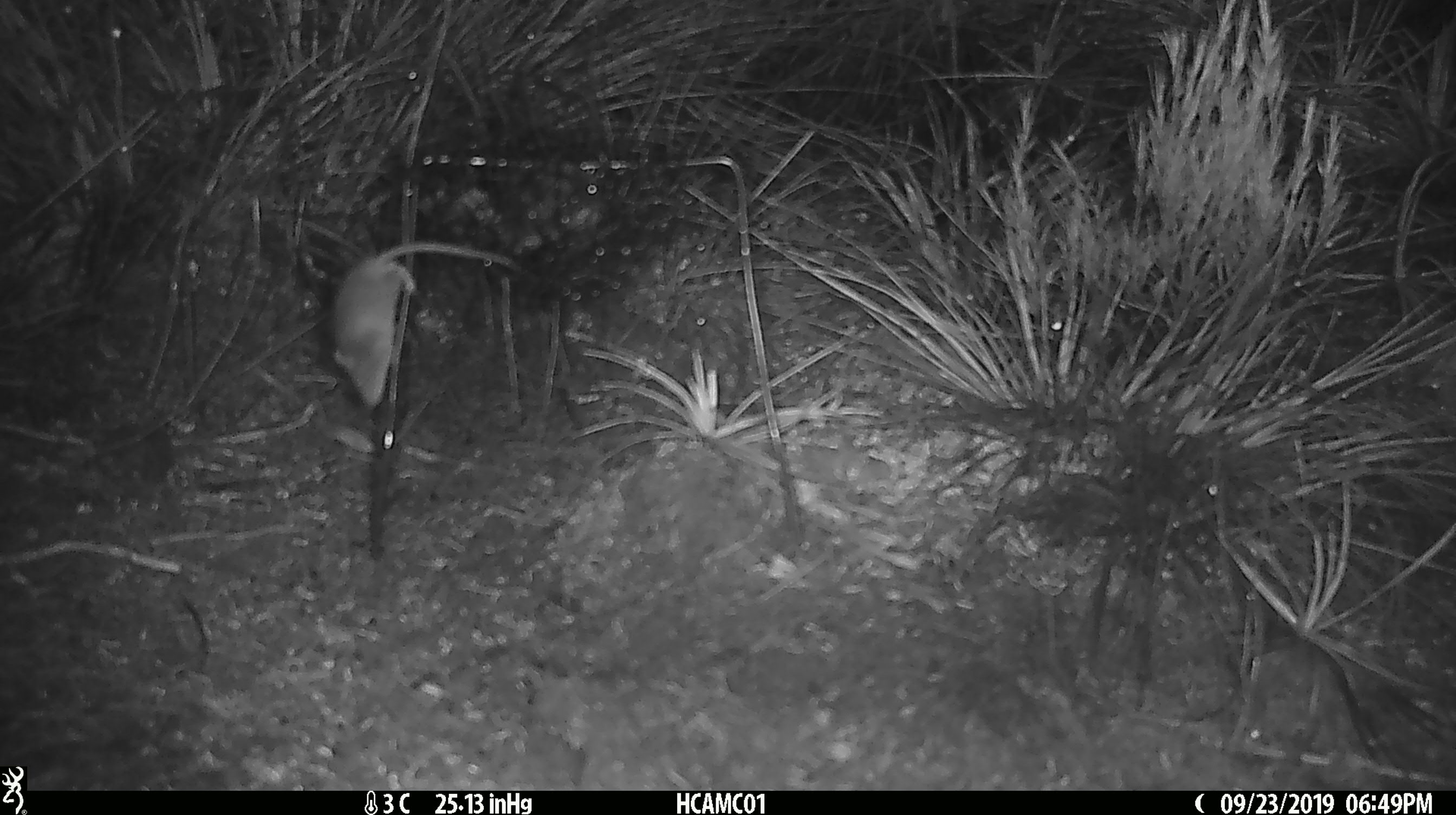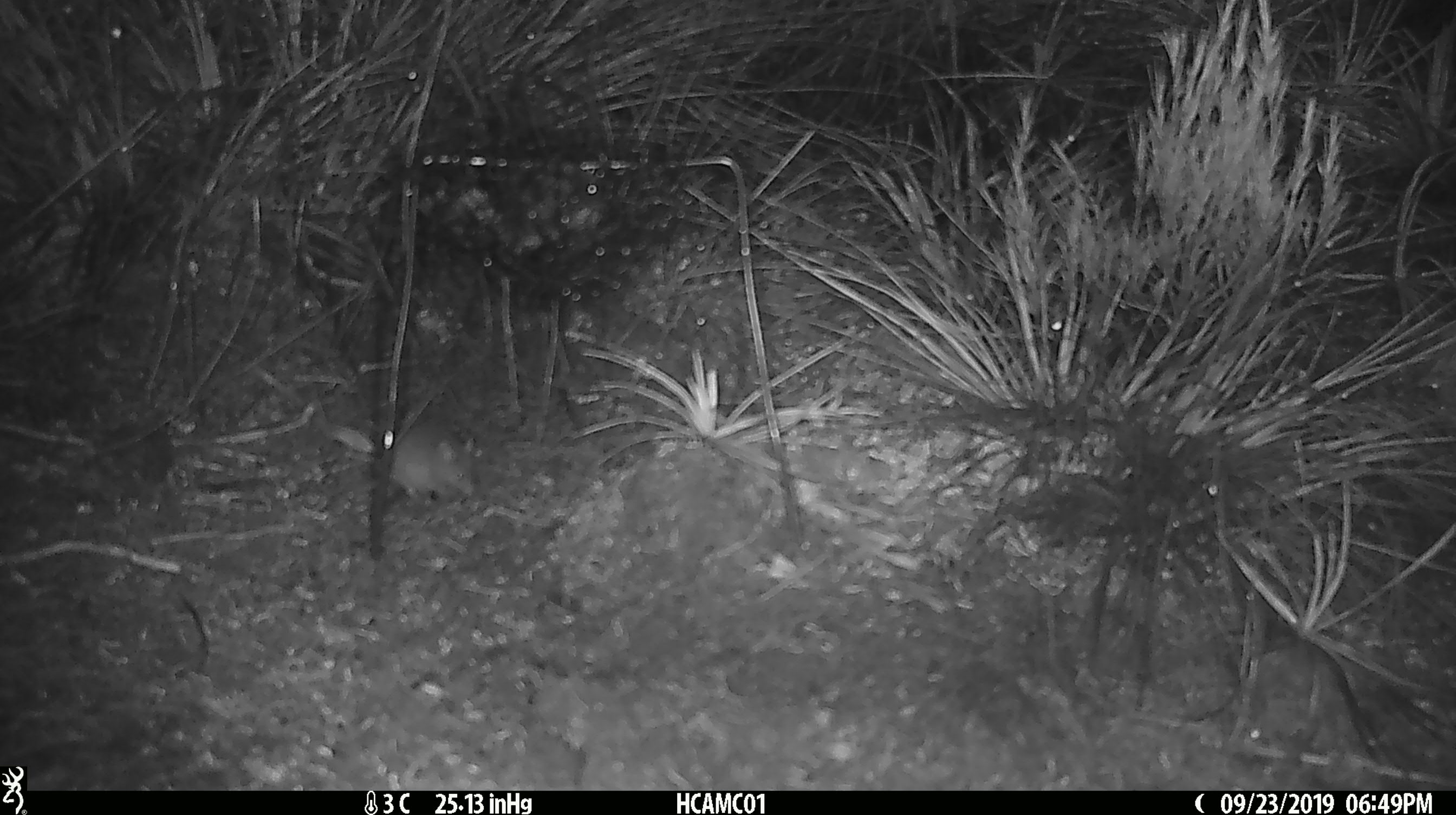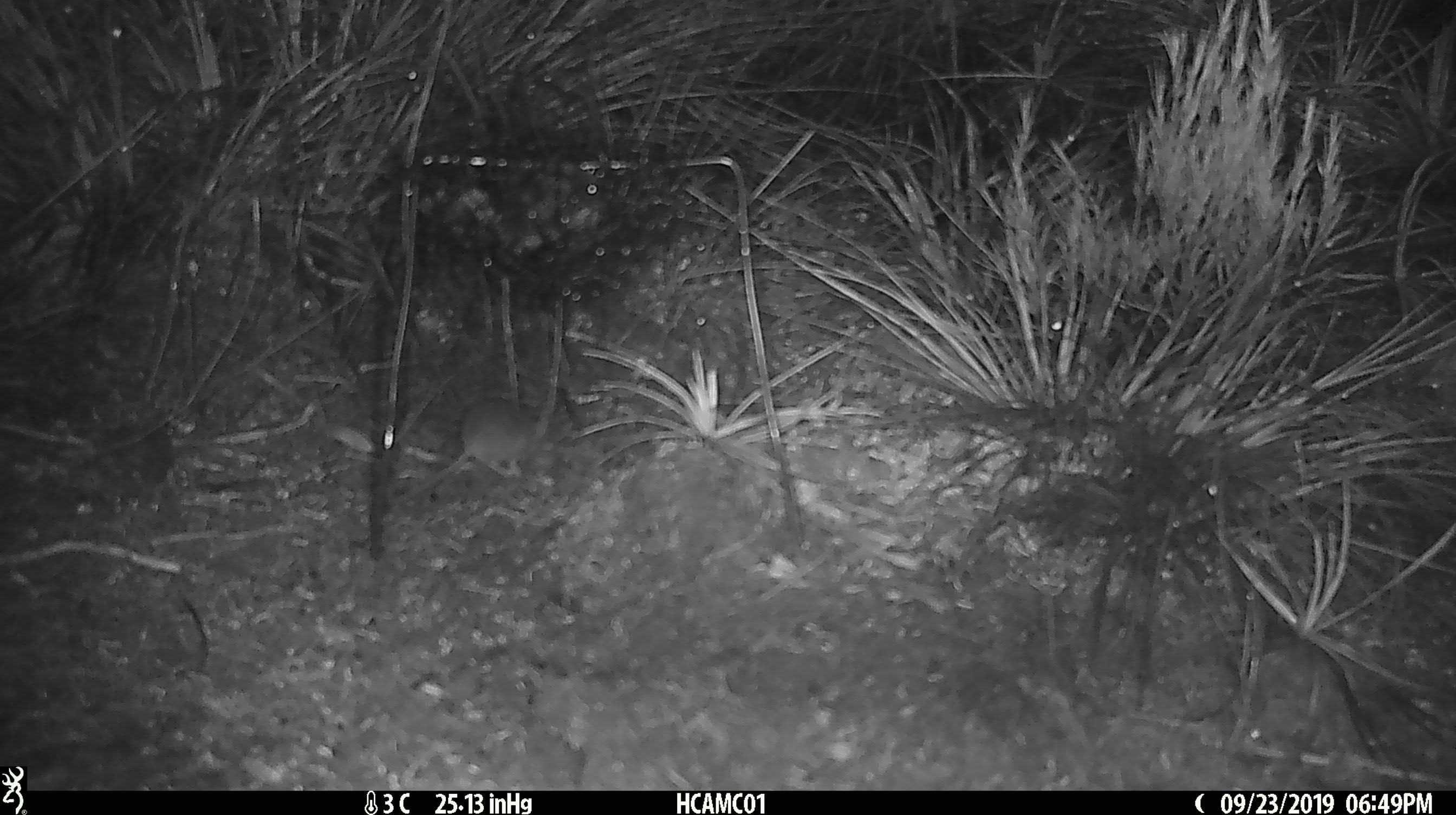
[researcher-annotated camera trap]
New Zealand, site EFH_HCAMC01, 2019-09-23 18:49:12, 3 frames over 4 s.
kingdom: Animalia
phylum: Chordata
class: Mammalia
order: Rodentia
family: Muridae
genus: Mus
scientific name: Mus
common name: mouse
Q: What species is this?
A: Mouse (Mus).